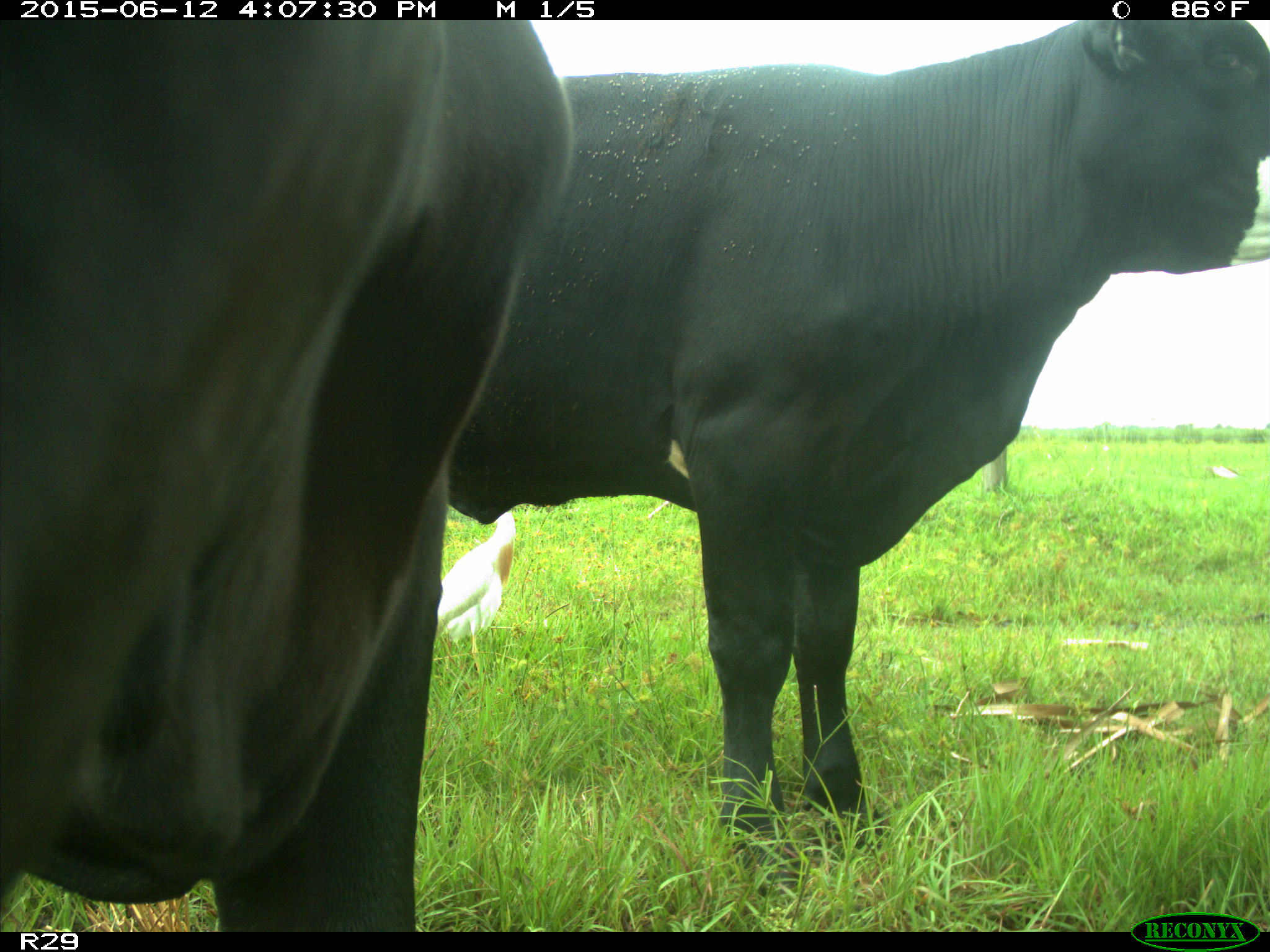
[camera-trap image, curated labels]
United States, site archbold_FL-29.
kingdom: Animalia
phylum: Chordata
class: Mammalia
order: Artiodactyla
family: Bovidae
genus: Bos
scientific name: Bos taurus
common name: domestic cow